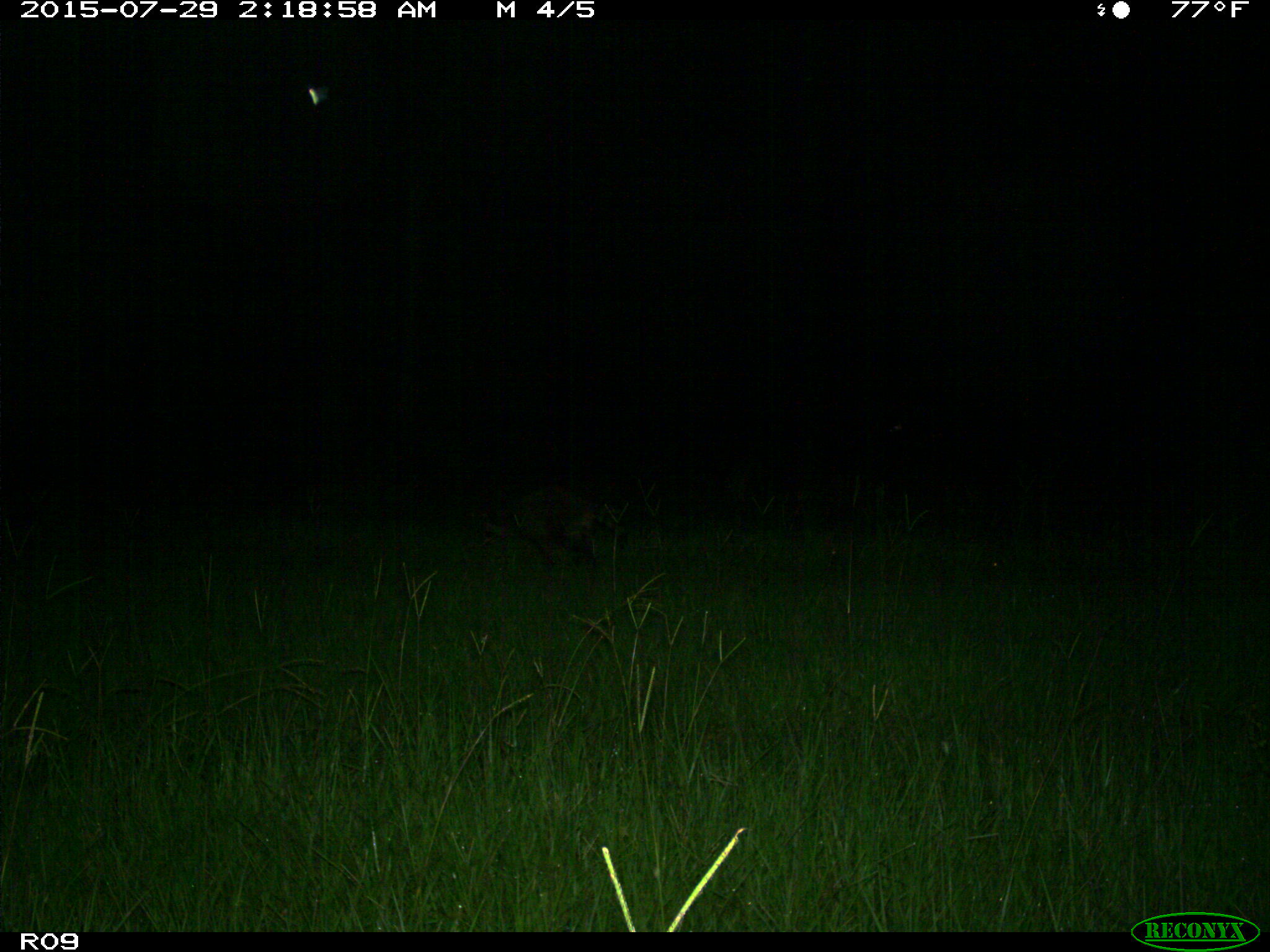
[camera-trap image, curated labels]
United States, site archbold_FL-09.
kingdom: Animalia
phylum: Chordata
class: Mammalia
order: Carnivora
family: Procyonidae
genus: Procyon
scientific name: Procyon lotor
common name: common raccoon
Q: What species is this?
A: Procyon lotor (common raccoon).